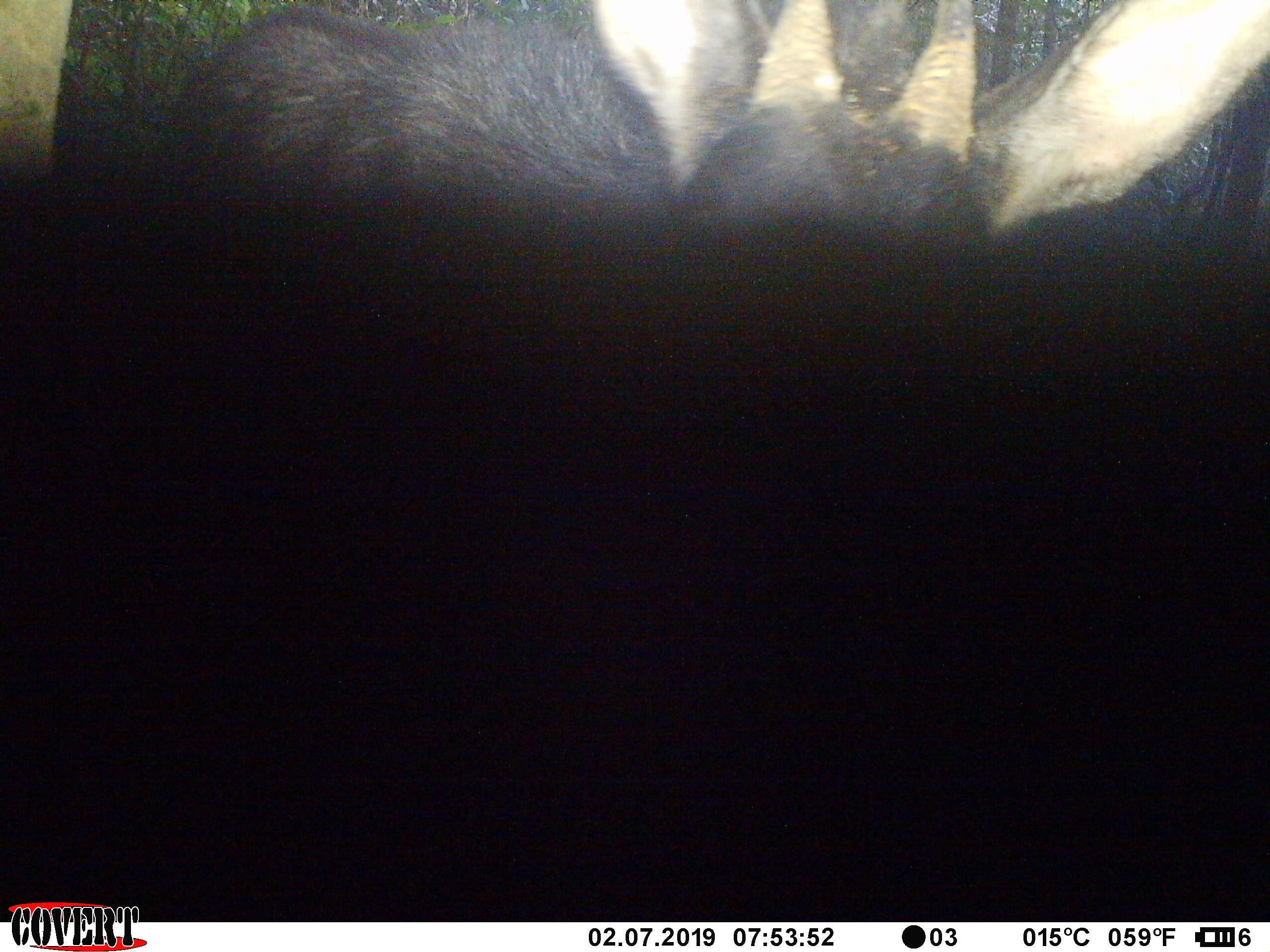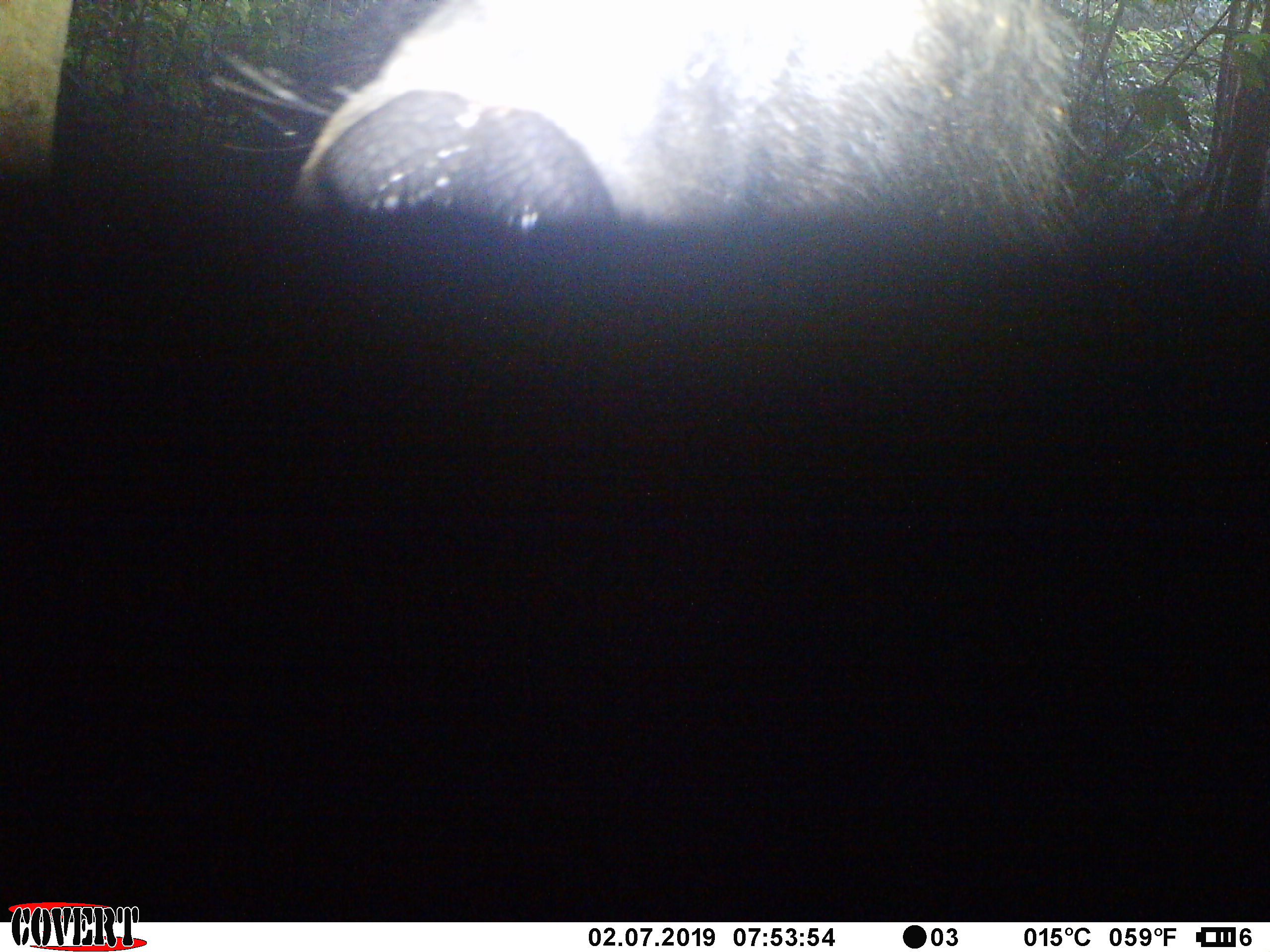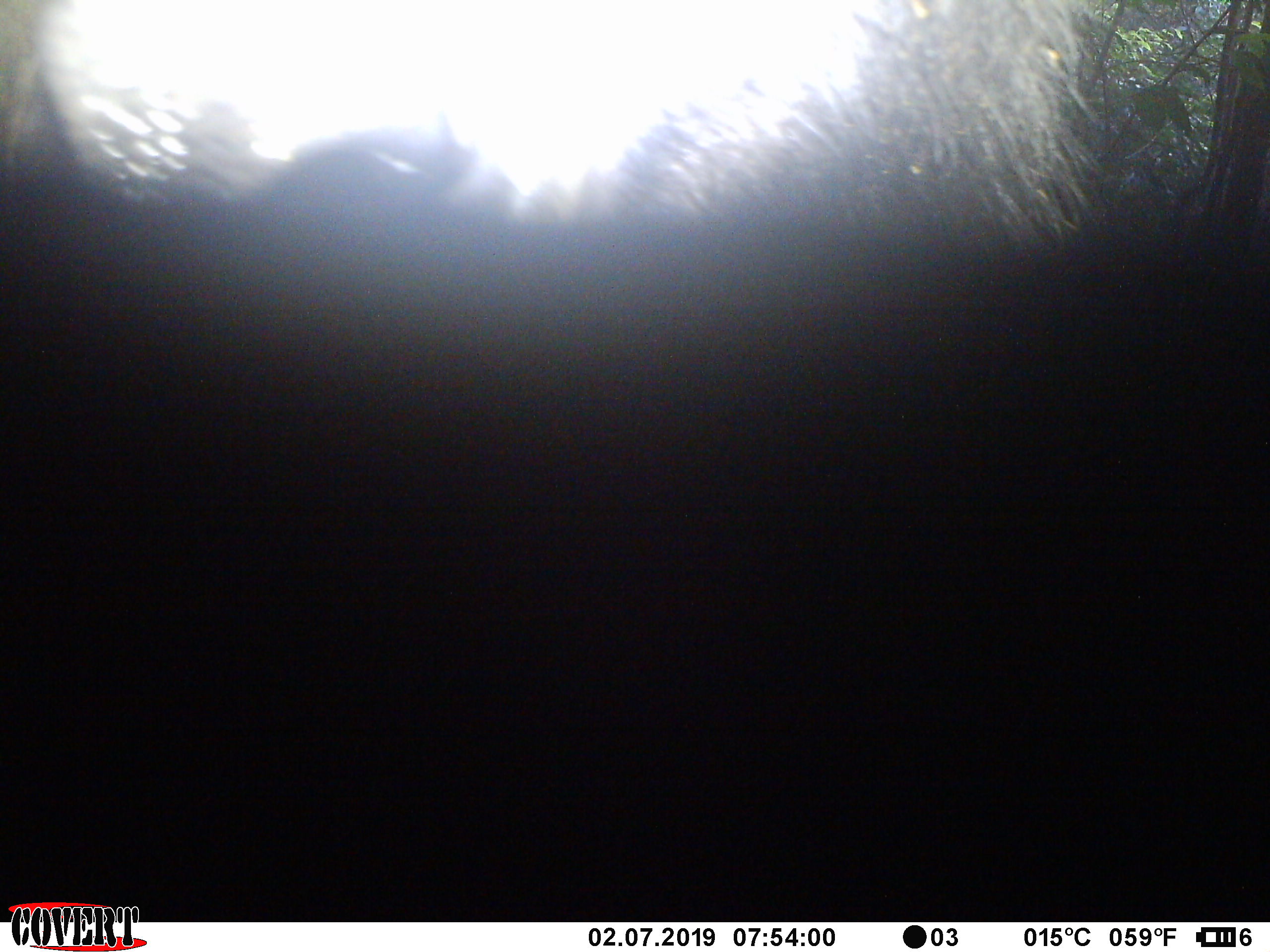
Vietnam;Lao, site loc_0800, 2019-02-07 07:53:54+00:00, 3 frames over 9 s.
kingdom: Animalia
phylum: Chordata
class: Mammalia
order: Artiodactyla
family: Bovidae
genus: Capricornis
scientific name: Capricornis sumatraensis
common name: chinese serow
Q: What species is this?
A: Chinese serow (Capricornis sumatraensis).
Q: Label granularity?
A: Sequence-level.